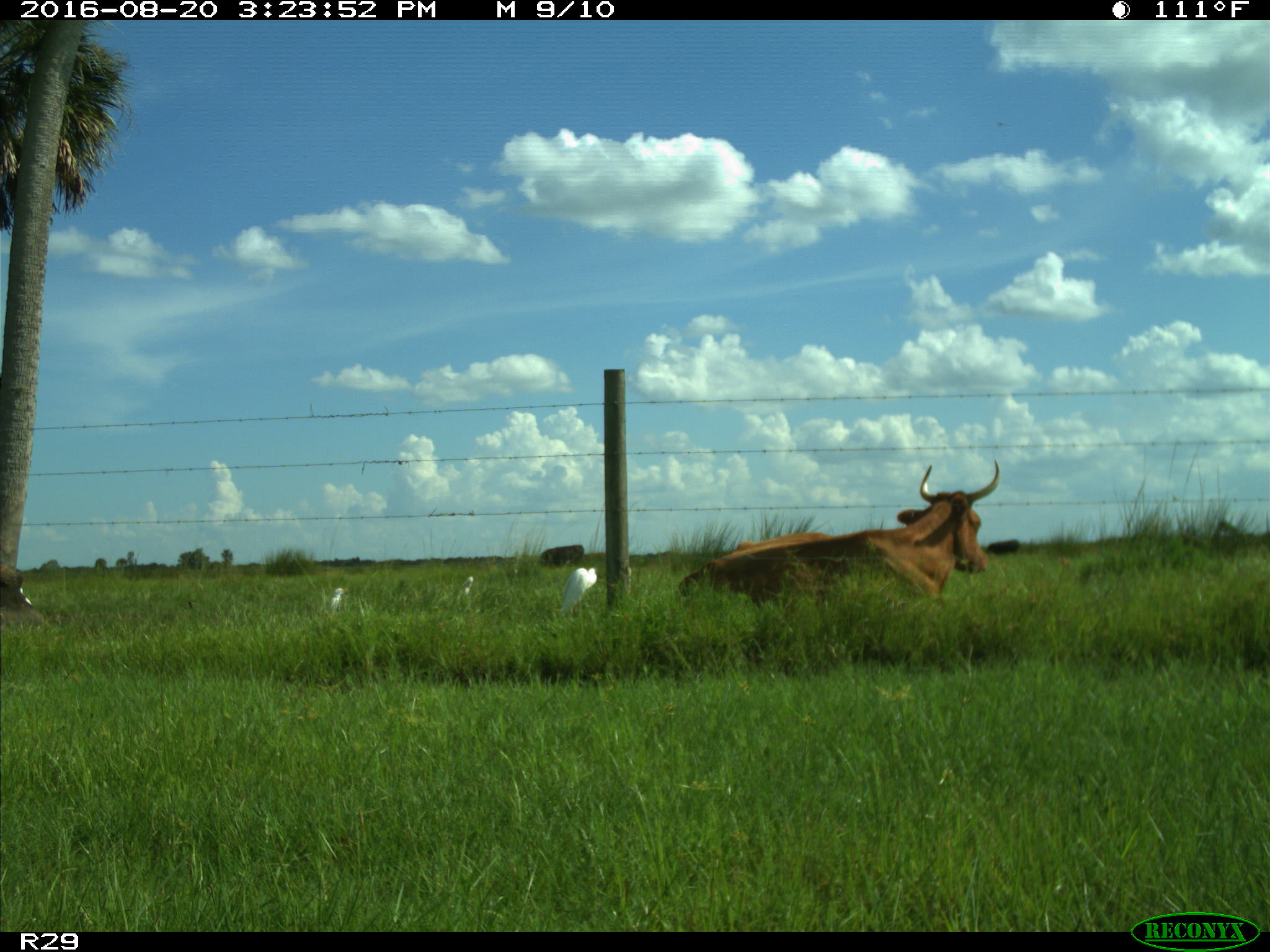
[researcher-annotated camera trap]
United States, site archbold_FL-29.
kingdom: Animalia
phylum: Chordata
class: Mammalia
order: Artiodactyla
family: Bovidae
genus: Bos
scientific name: Bos taurus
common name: domestic cow